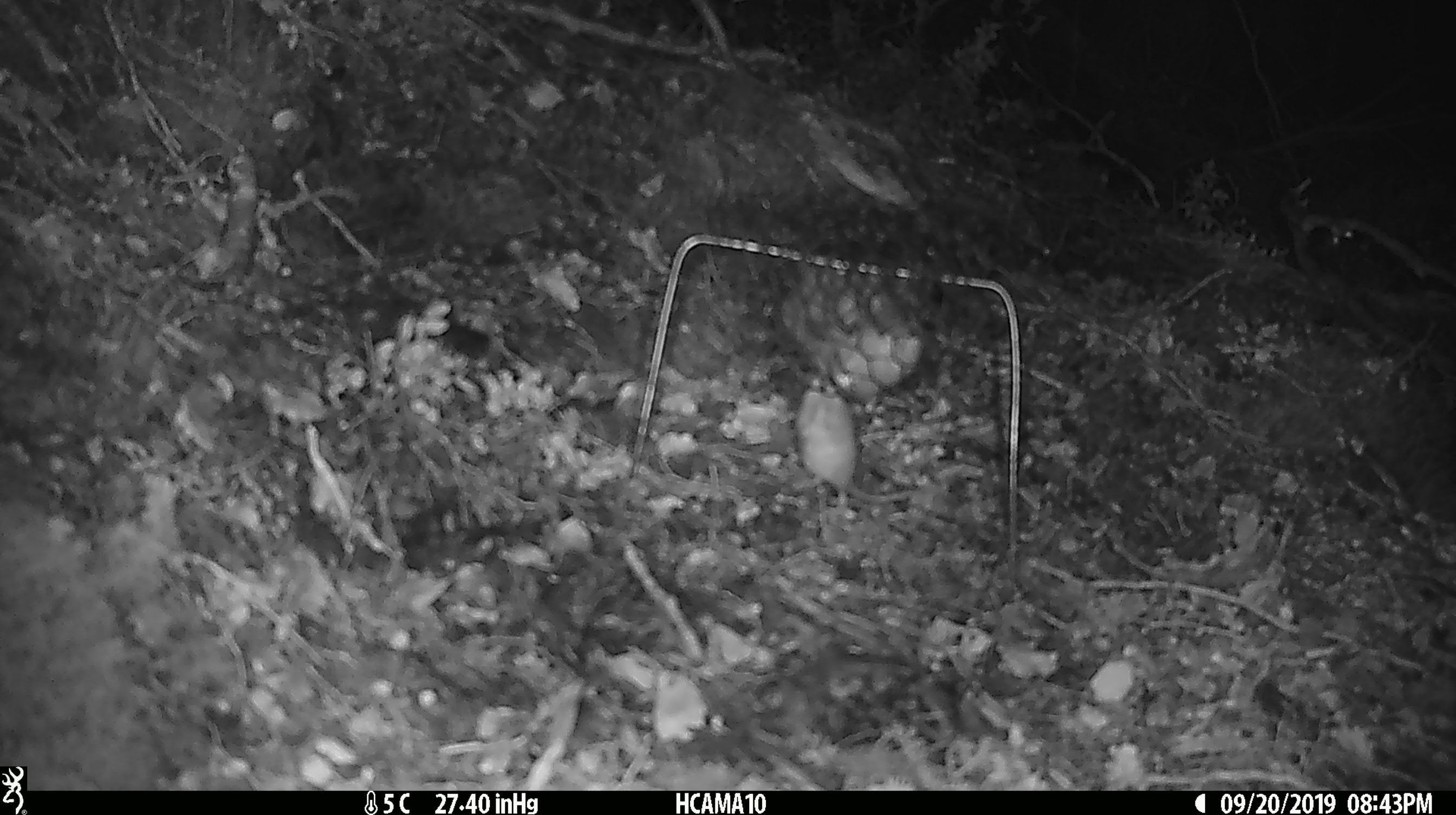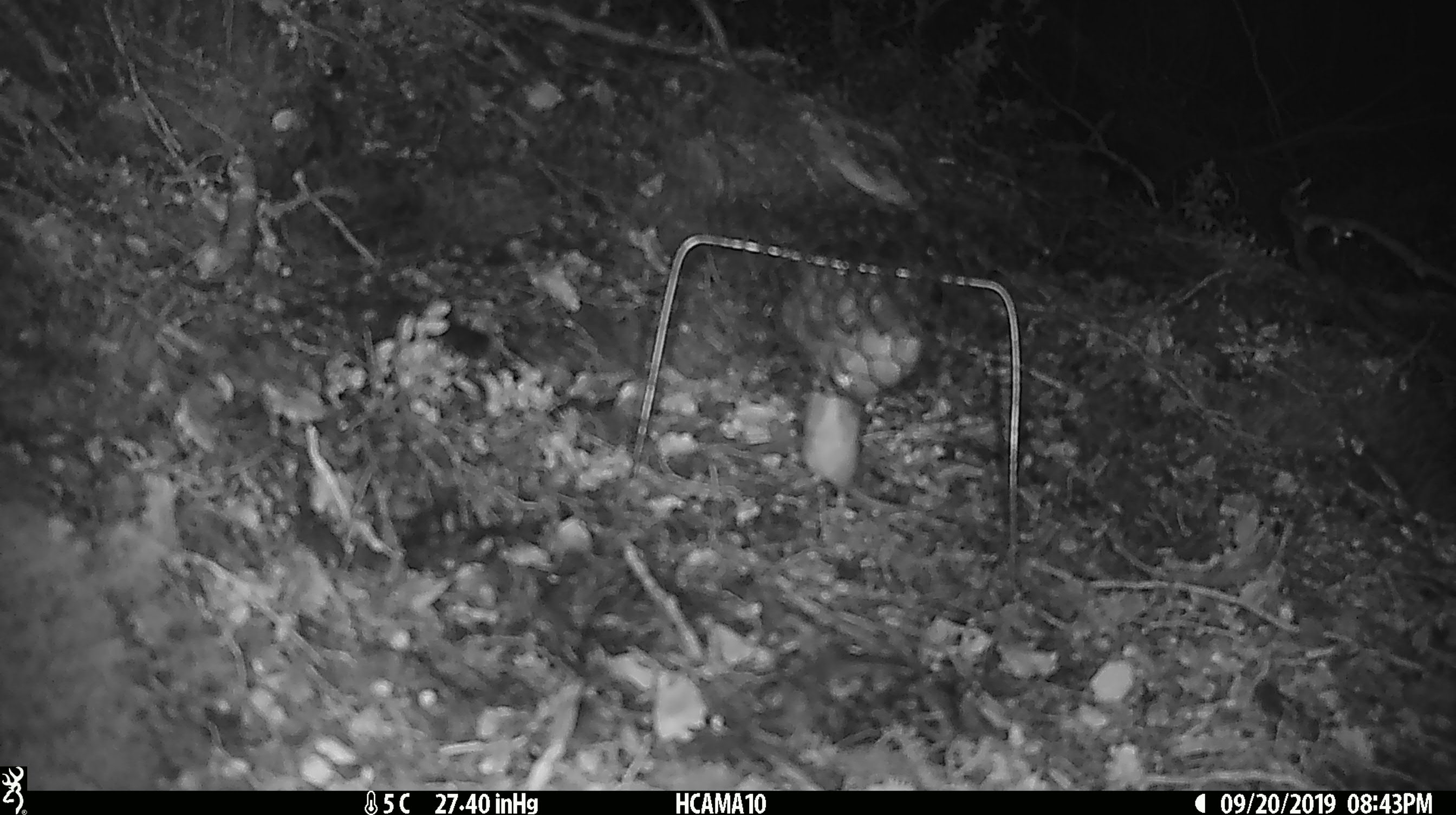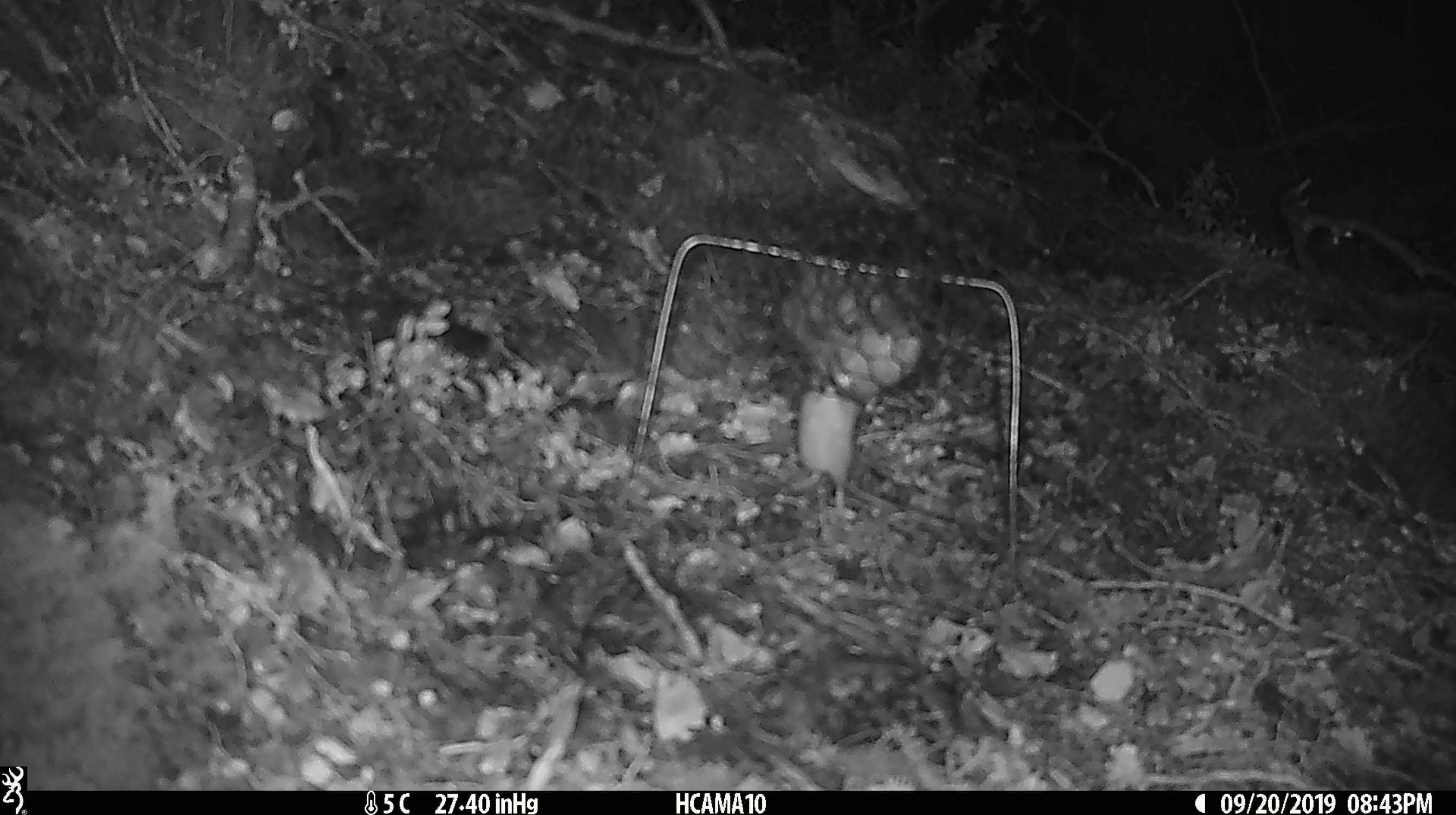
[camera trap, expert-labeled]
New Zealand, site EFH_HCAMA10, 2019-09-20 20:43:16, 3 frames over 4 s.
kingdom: Animalia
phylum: Chordata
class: Mammalia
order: Rodentia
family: Muridae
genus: Mus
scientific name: Mus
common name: mouse